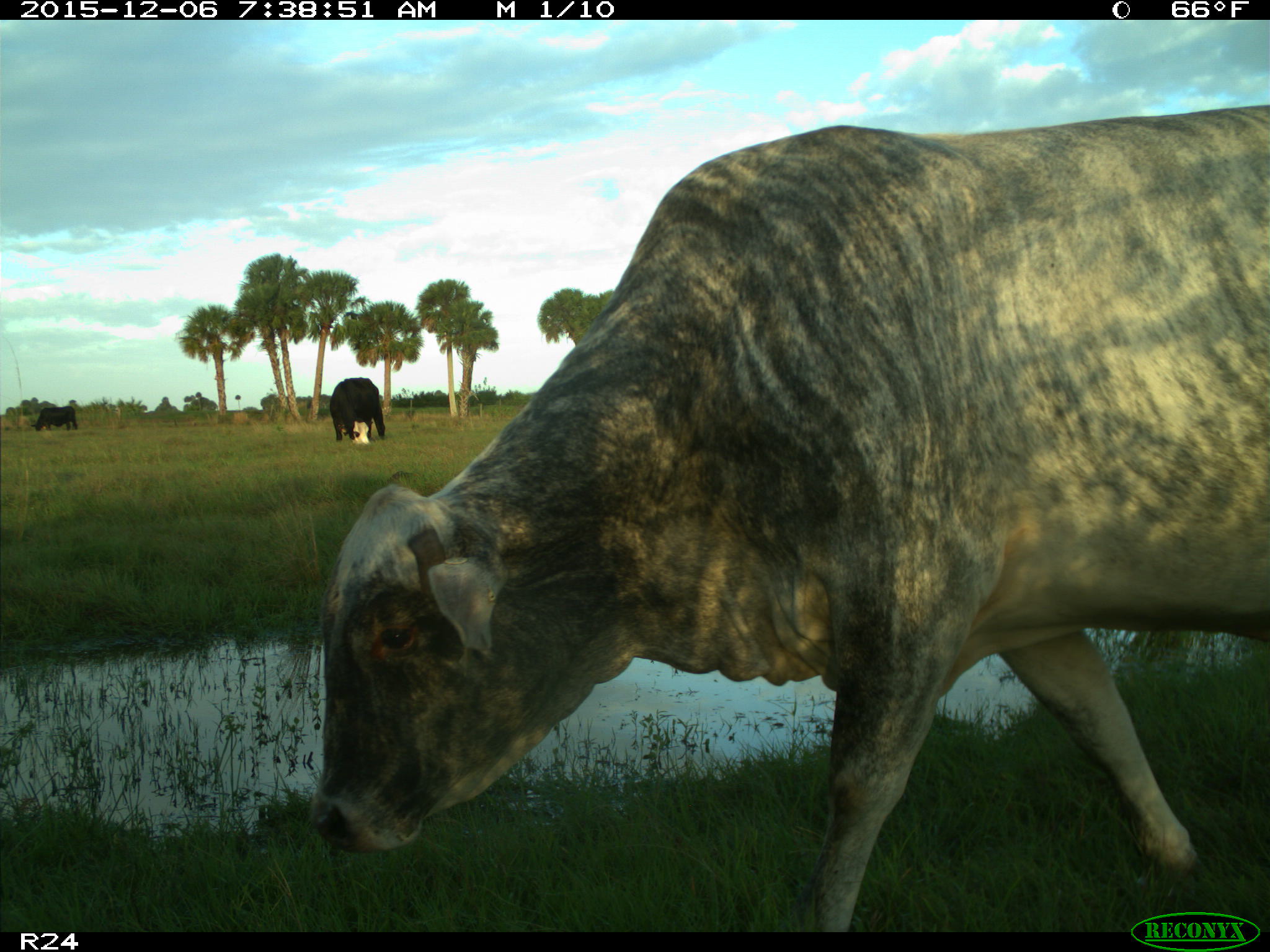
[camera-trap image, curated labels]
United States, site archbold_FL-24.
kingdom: Animalia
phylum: Chordata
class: Mammalia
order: Artiodactyla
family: Bovidae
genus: Bos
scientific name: Bos taurus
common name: domestic cow